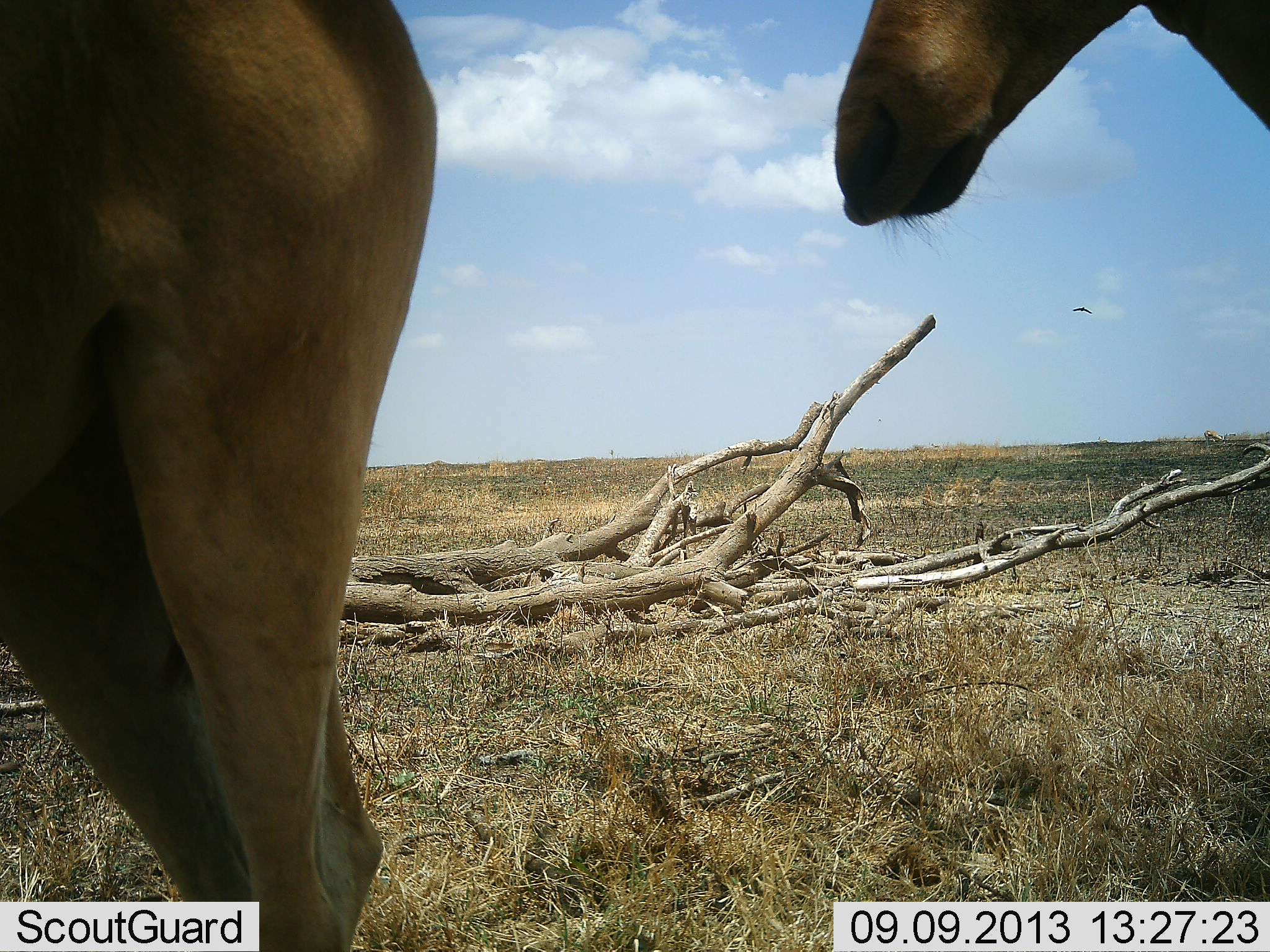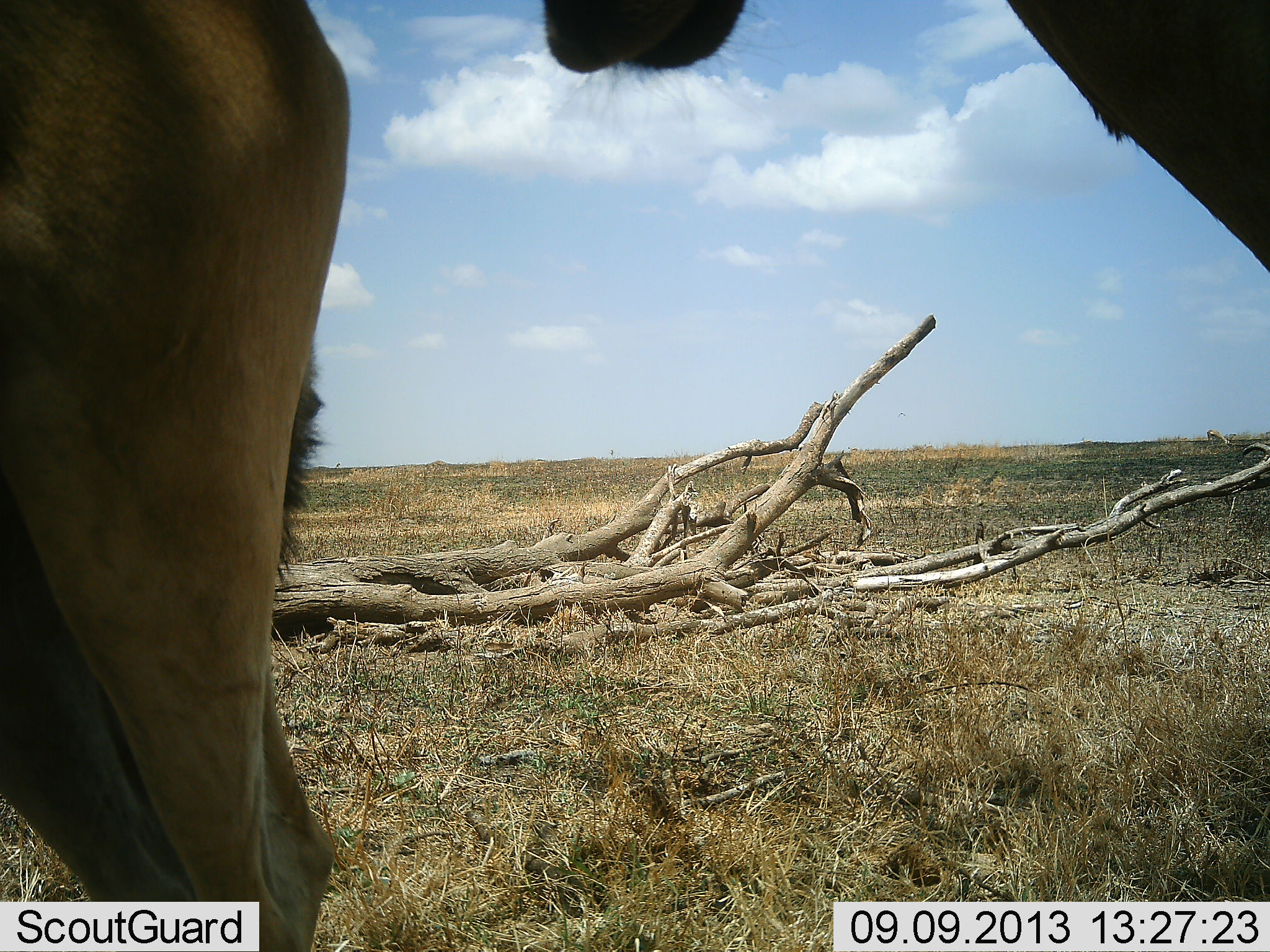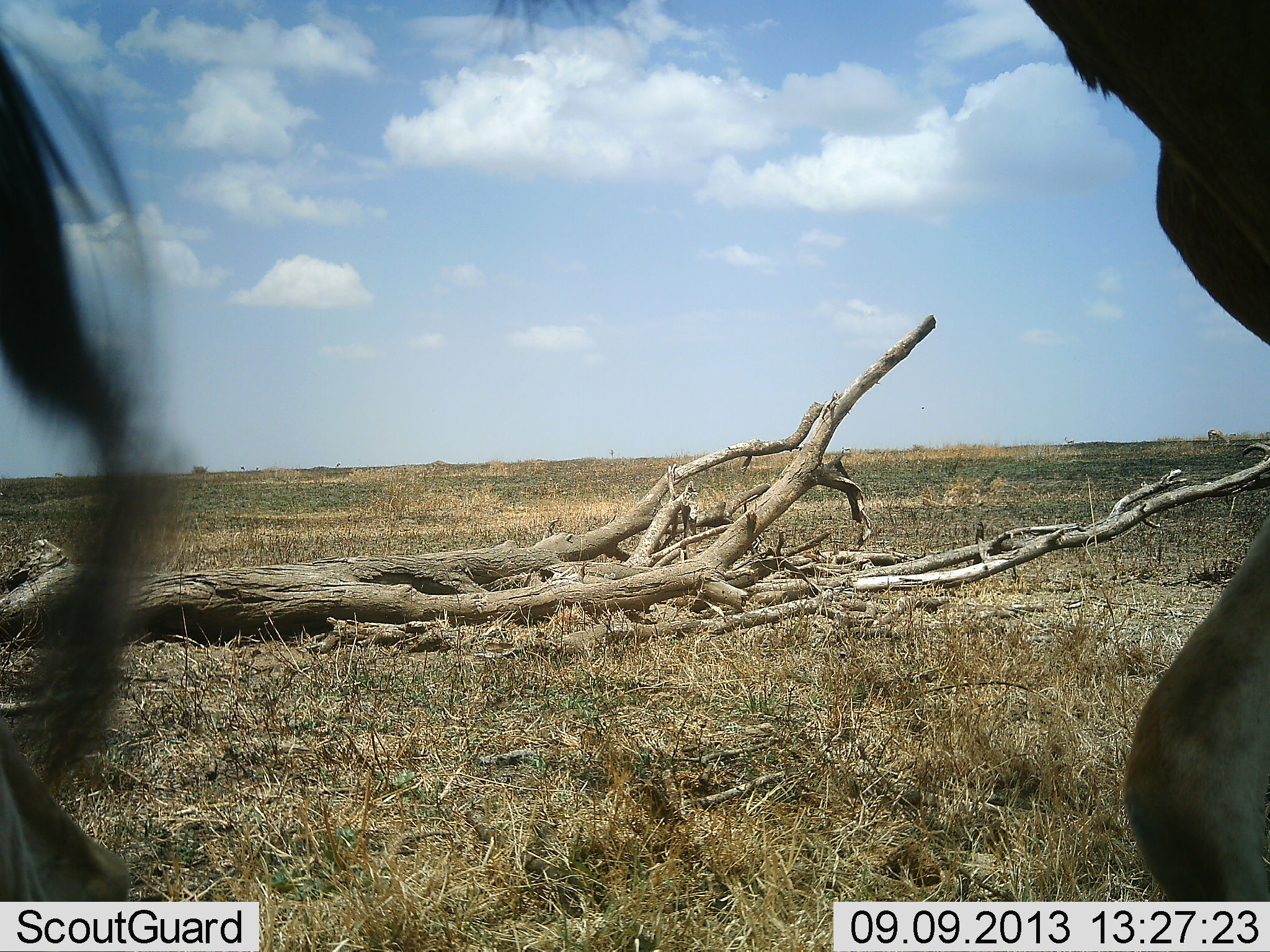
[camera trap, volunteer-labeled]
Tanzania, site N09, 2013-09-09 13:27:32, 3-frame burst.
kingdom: Animalia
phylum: Chordata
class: Mammalia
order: Artiodactyla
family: Bovidae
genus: Alcelaphus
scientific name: Alcelaphus buselaphus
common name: hartebeest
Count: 2.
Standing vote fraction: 45%.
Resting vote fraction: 0%.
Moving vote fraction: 55%.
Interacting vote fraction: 0%.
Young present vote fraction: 0%.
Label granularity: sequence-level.